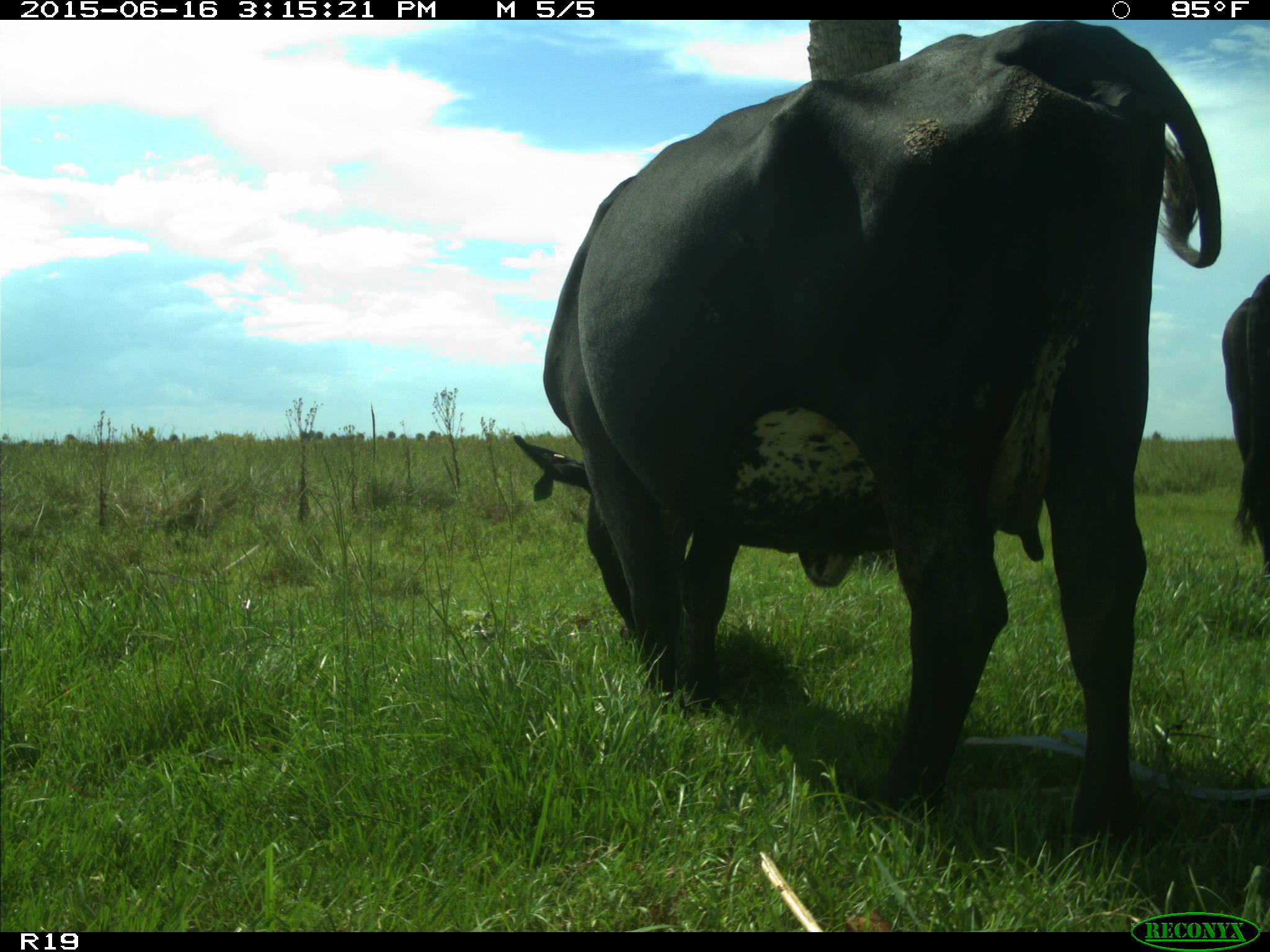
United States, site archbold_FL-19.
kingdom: Animalia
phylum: Chordata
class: Mammalia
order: Artiodactyla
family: Bovidae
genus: Bos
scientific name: Bos taurus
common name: domestic cow